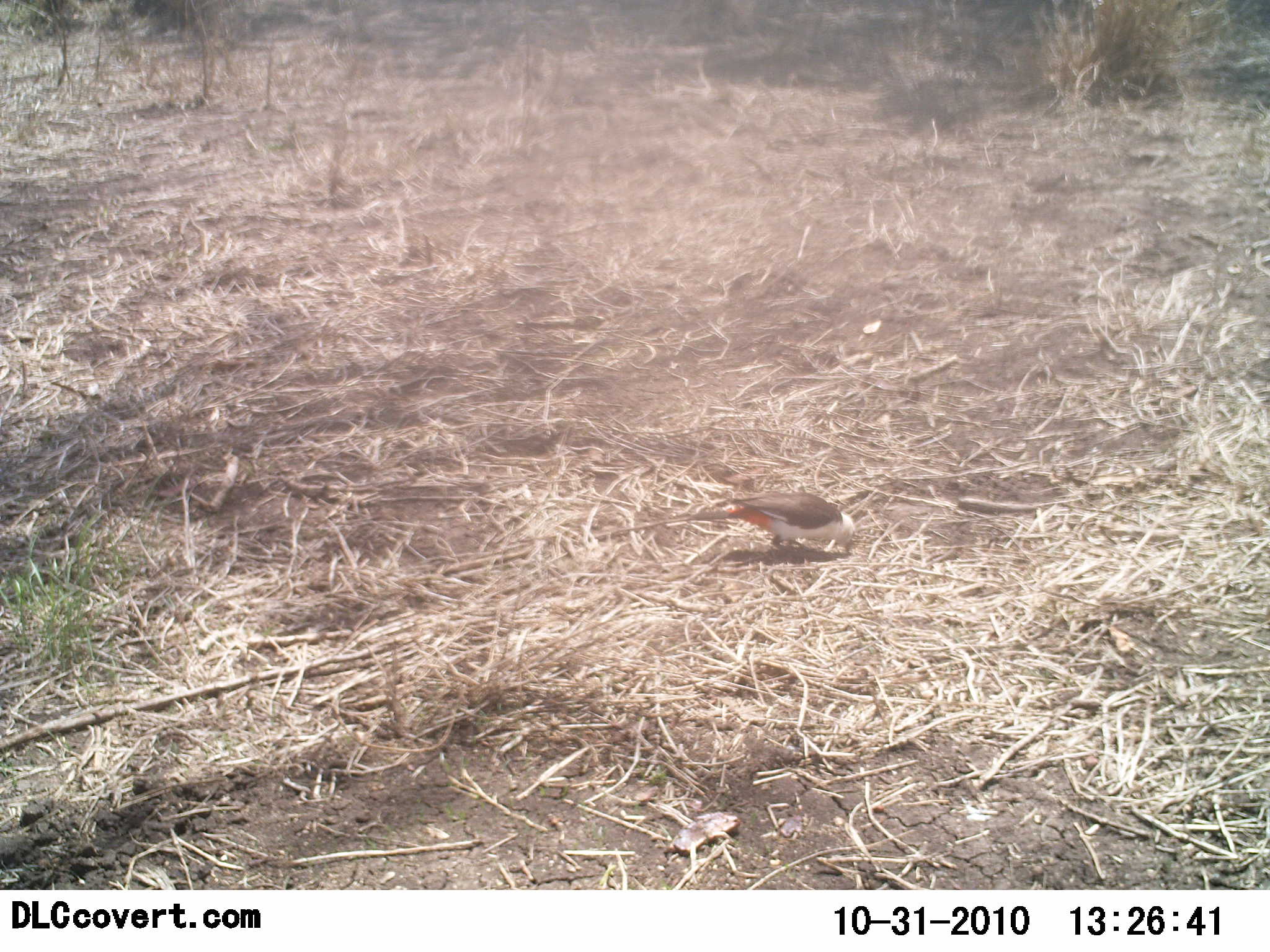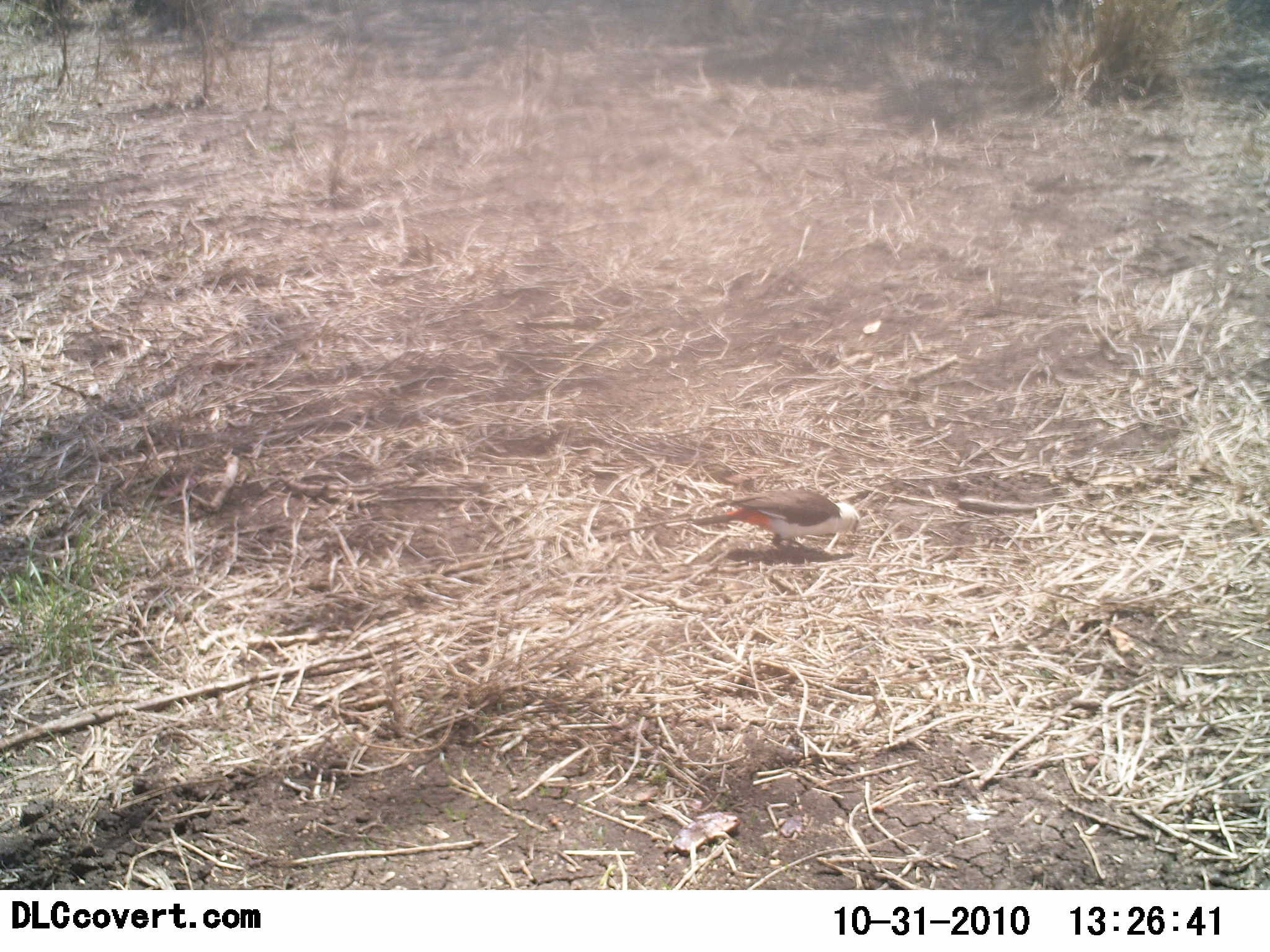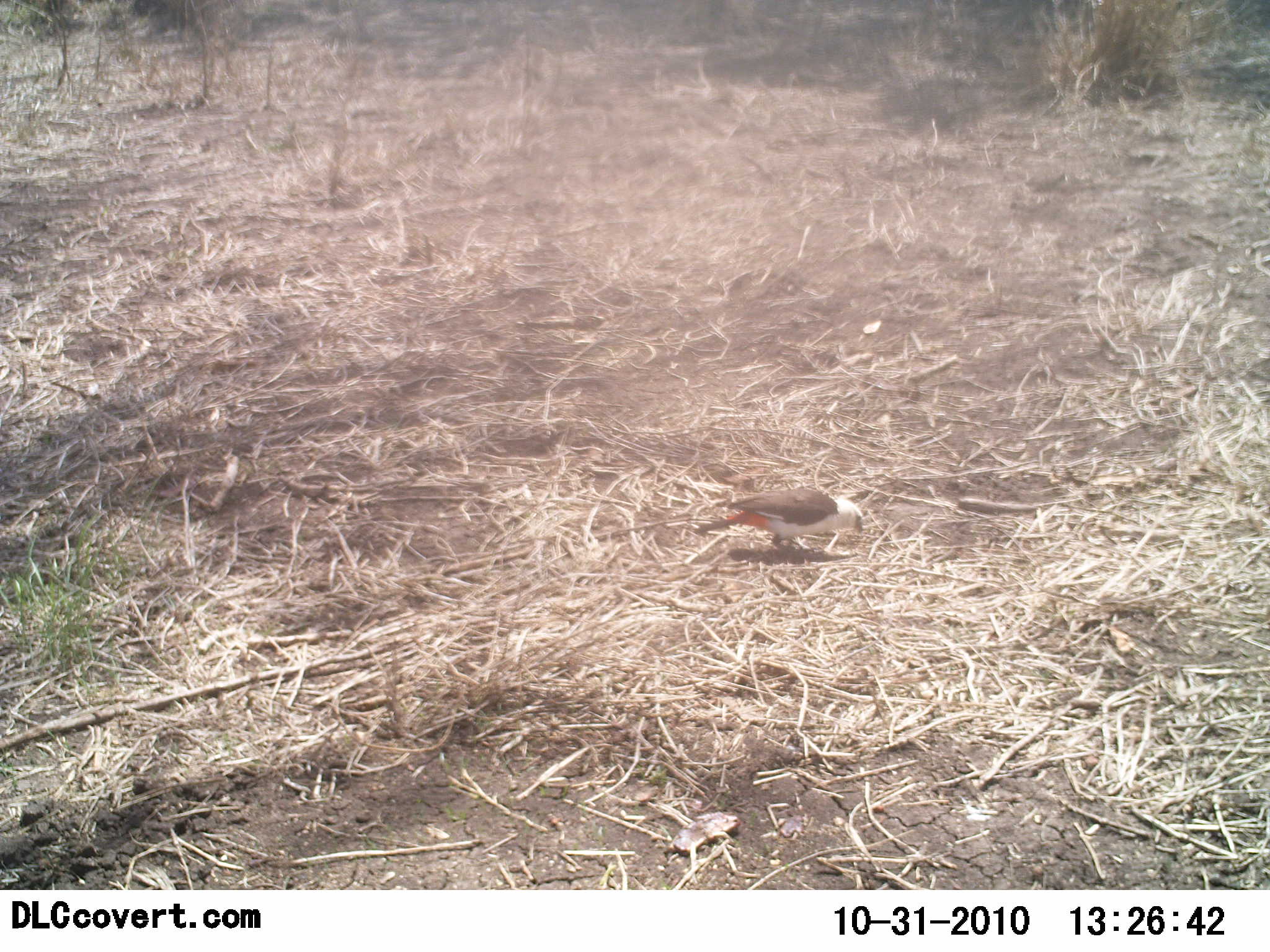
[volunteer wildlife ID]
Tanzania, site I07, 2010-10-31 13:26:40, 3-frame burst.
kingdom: Animalia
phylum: Chordata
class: Aves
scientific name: Aves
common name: bird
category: otherbird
Otherbird (bird) (Aves), count 1. Behavior (volunteer vote fractions): standing 36%, resting 0%, moving 9%, interacting 0%. Young present (vote fraction): 0%. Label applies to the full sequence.